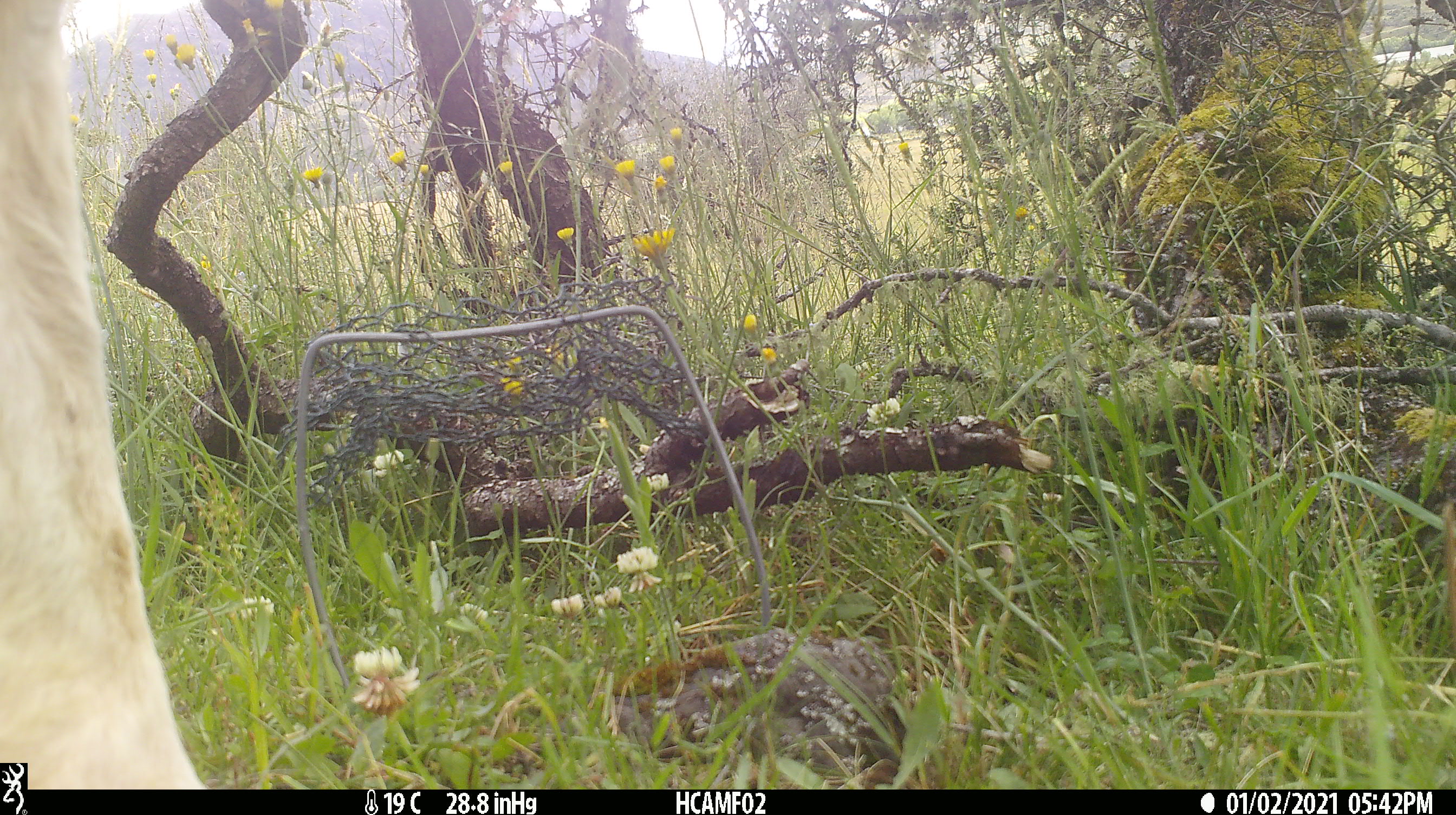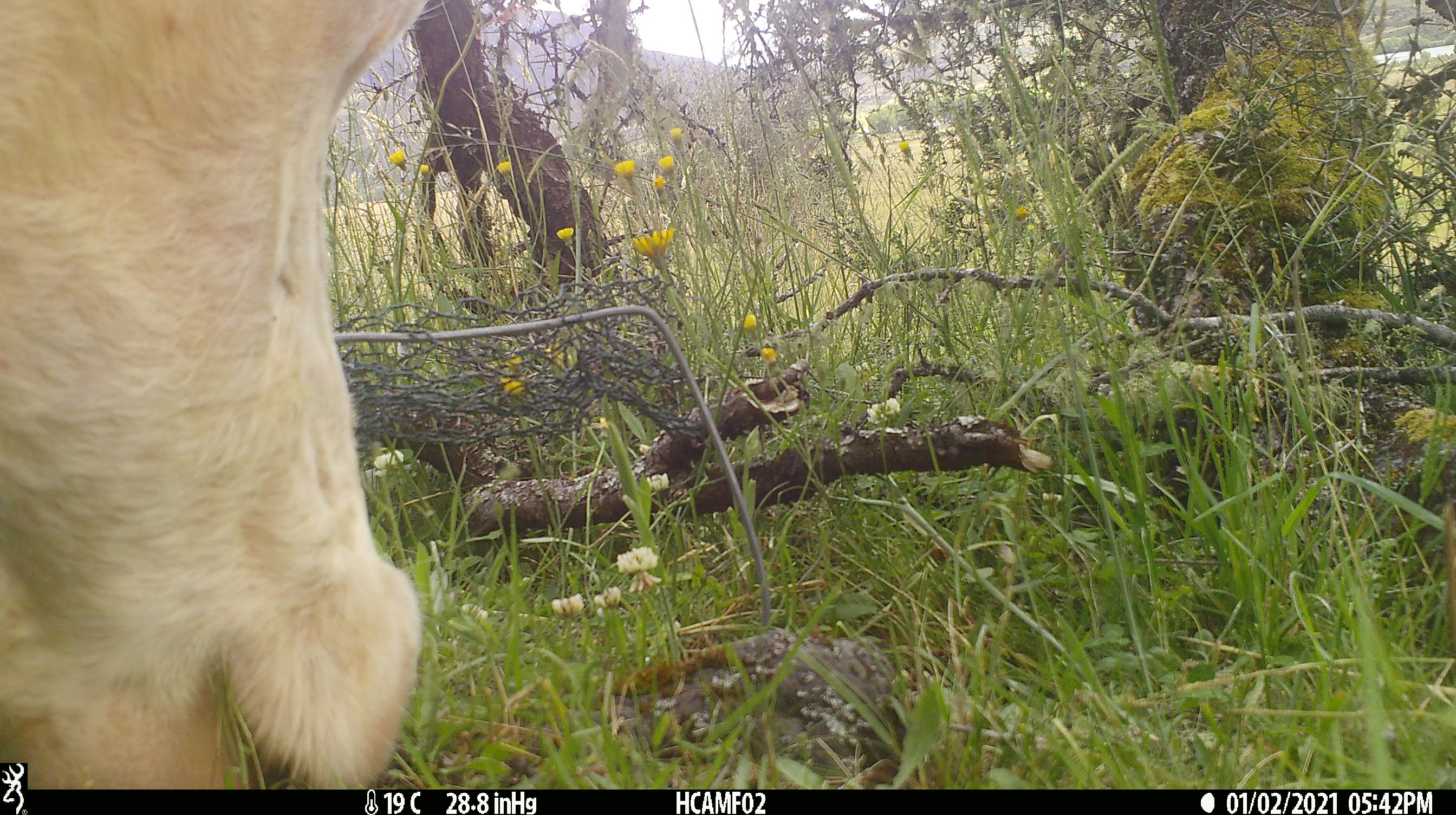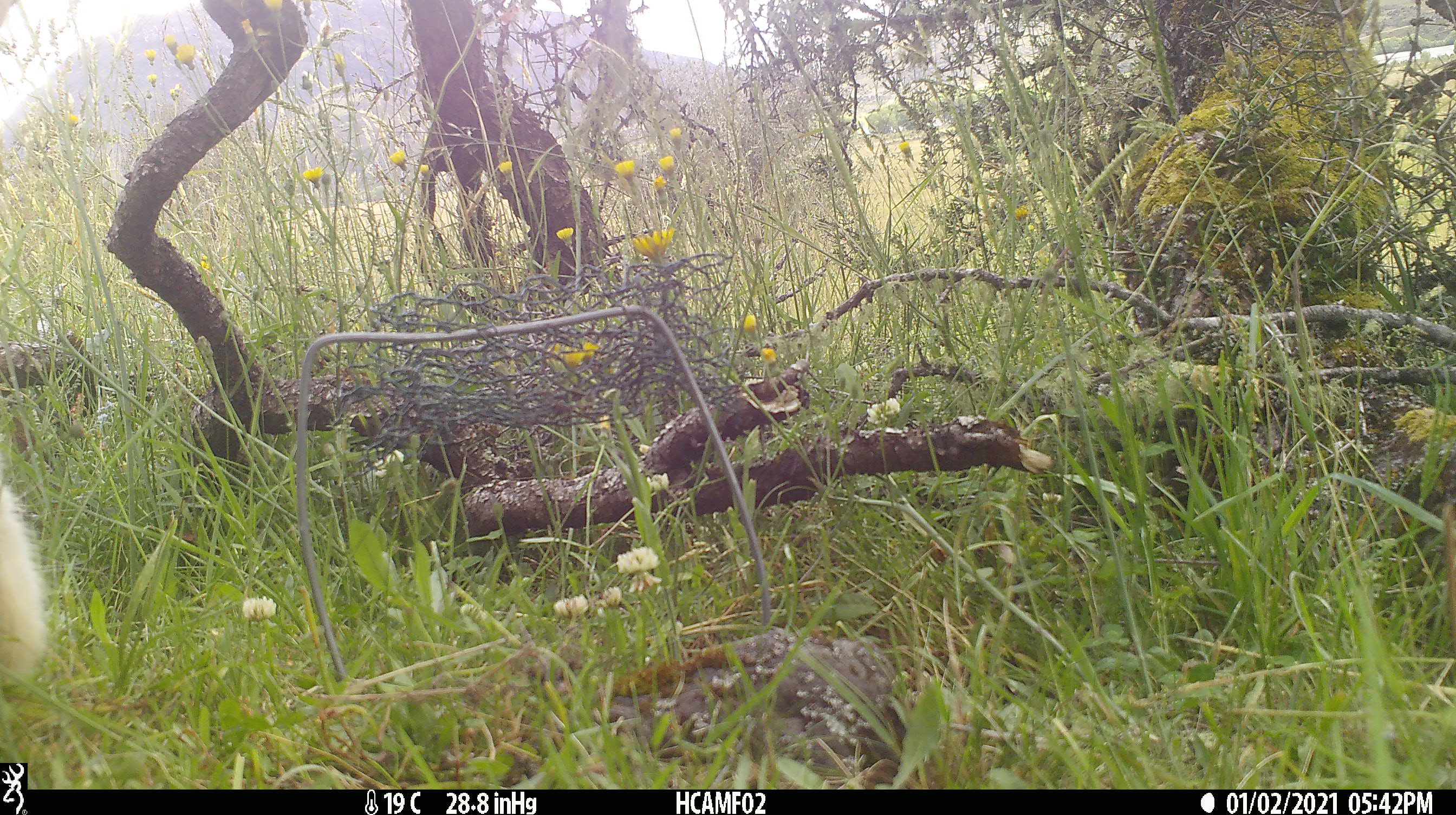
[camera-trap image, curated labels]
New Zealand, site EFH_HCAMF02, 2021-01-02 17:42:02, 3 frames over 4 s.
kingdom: Animalia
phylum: Chordata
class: Mammalia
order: Artiodactyla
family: Bovidae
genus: Bos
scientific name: Bos taurus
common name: domestic cow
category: cow